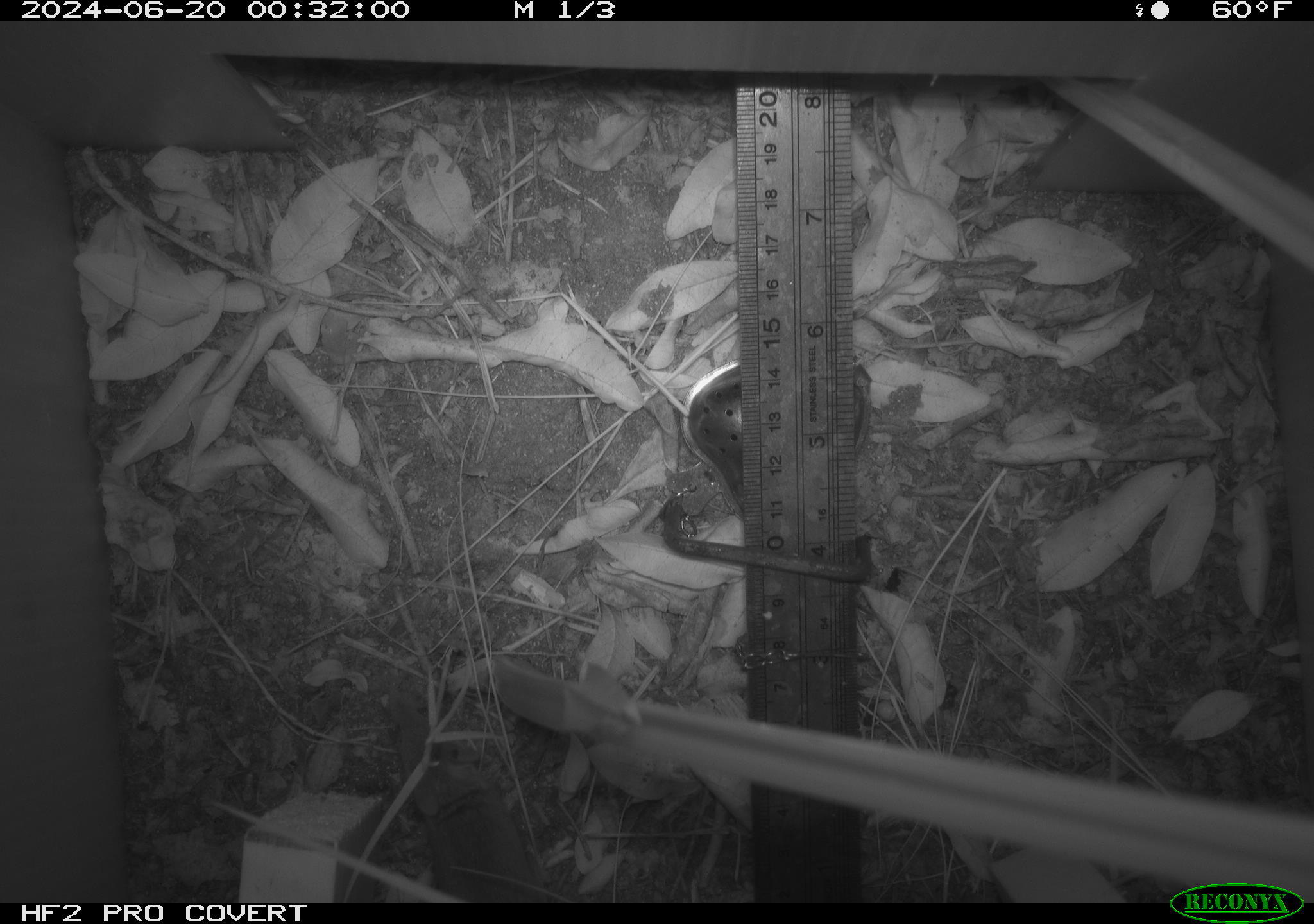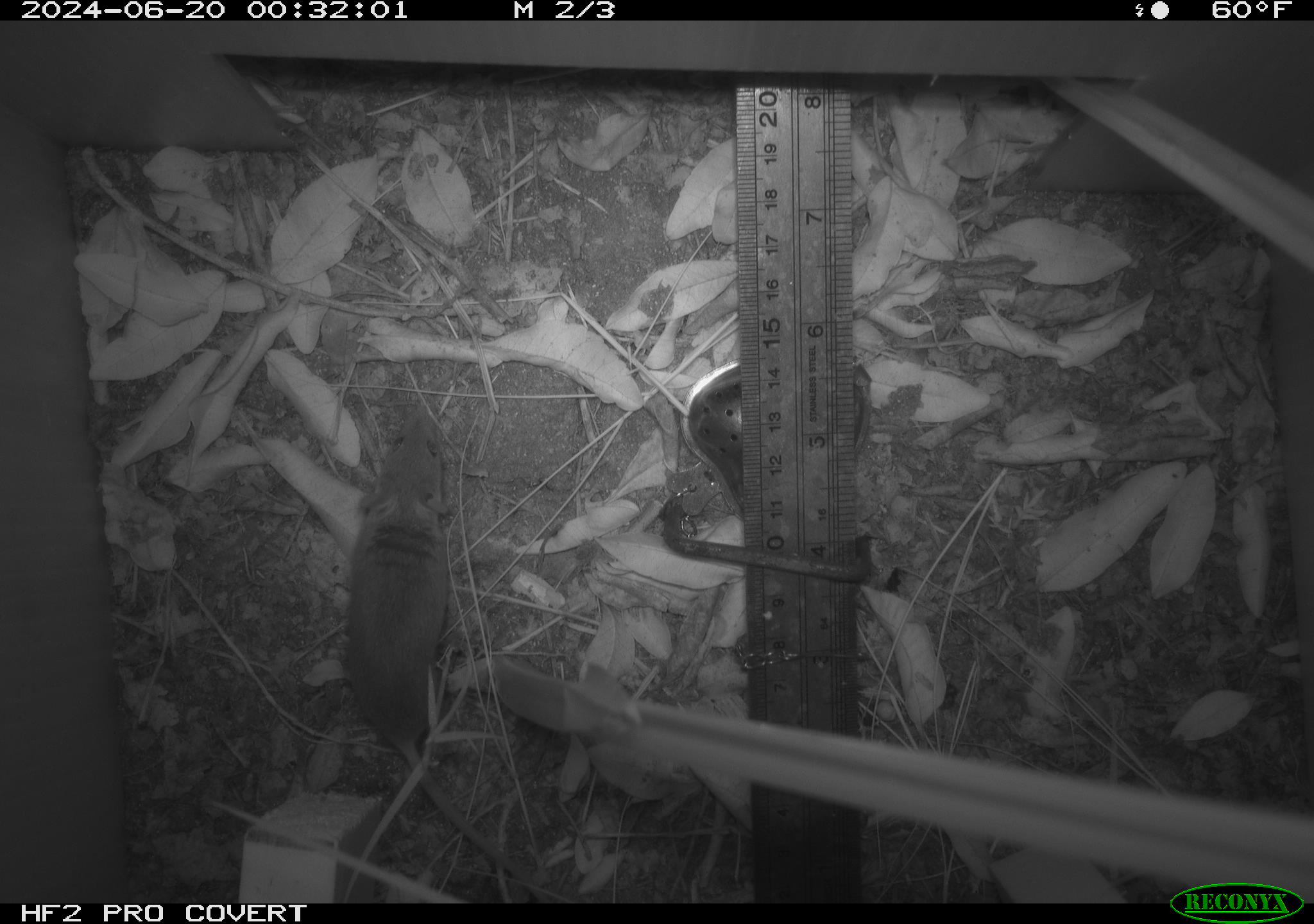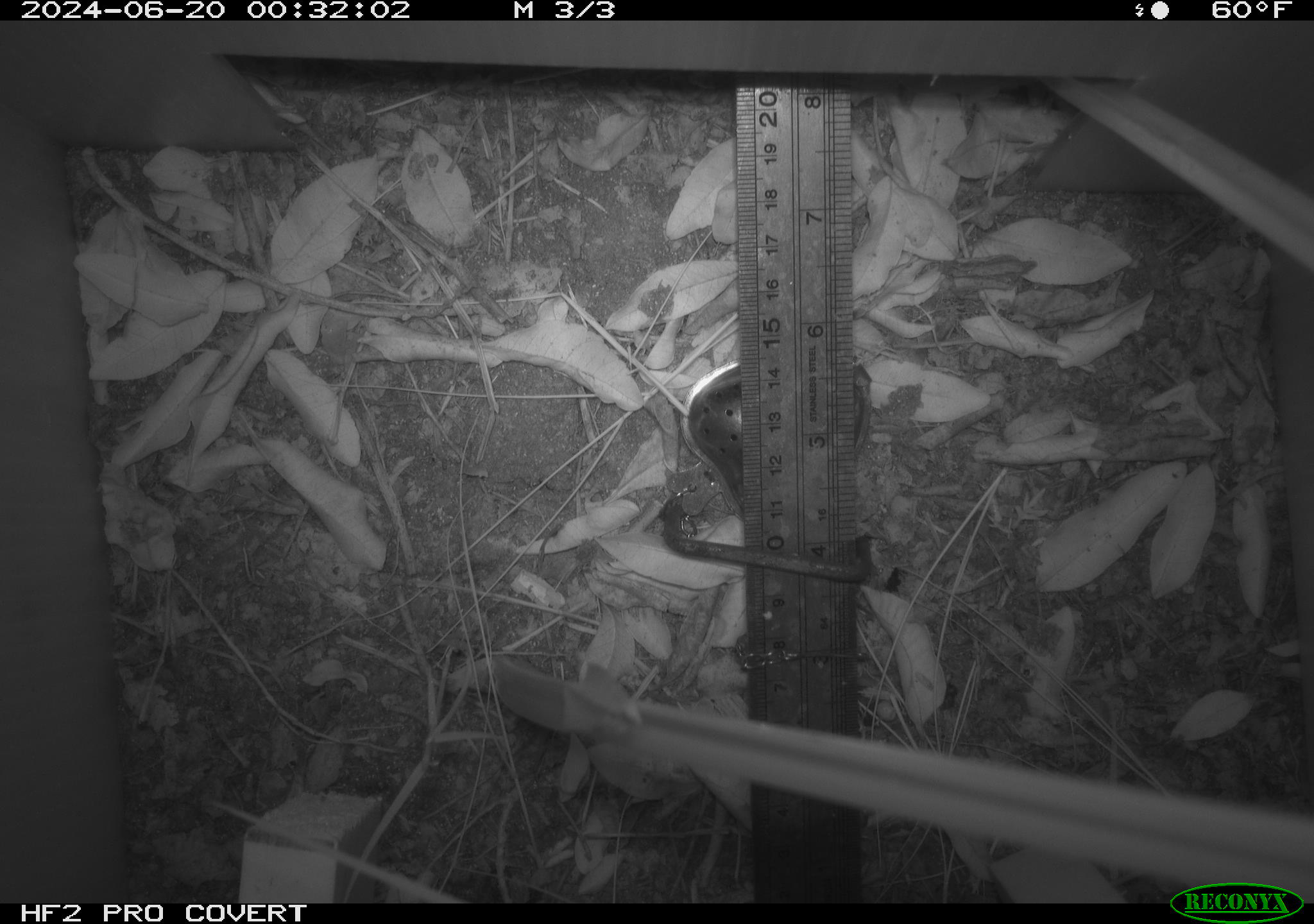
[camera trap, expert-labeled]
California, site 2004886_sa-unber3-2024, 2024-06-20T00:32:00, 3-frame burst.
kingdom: Animalia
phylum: Chordata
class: Mammalia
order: Rodentia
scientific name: Rodentia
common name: mouse species